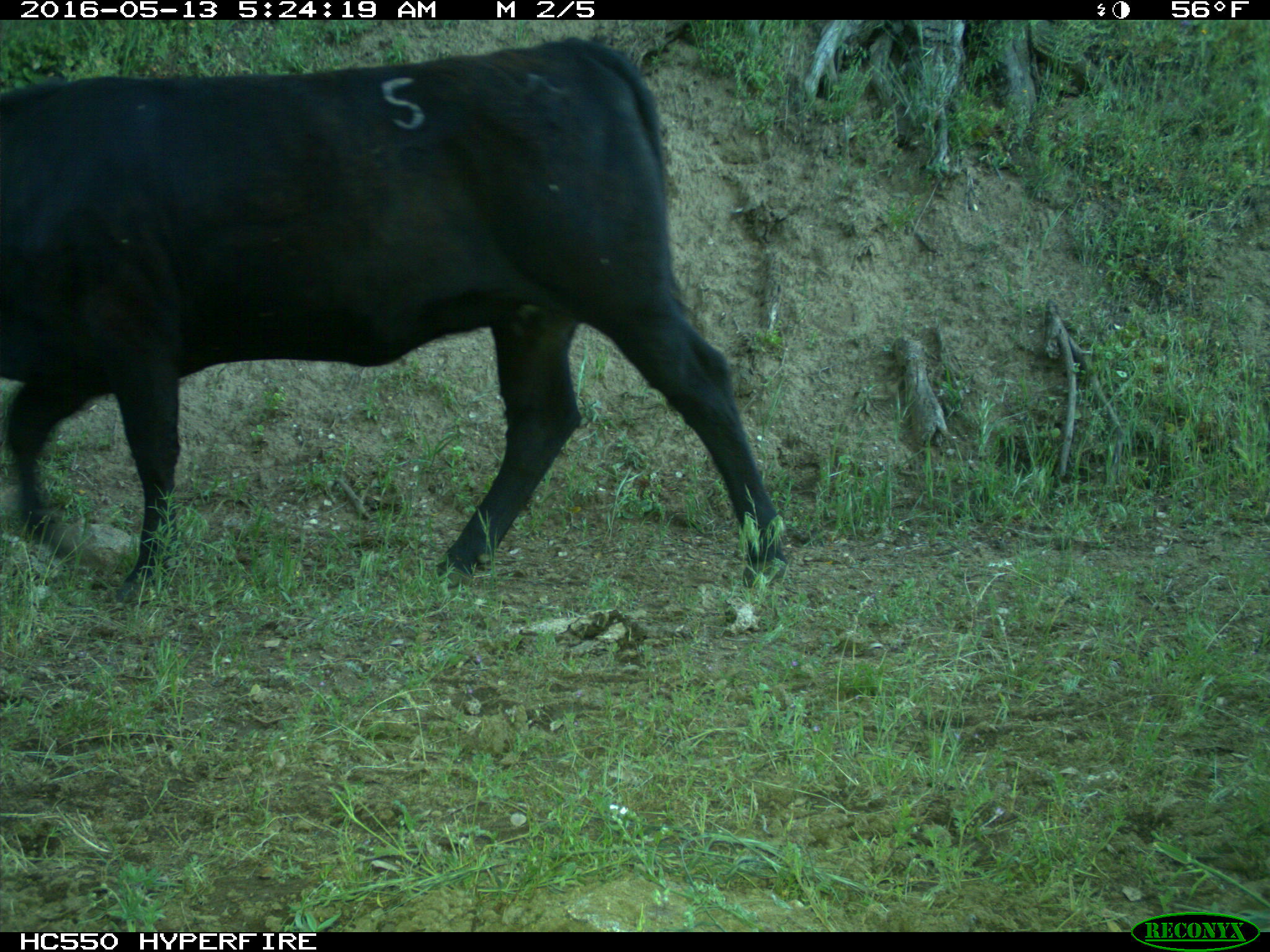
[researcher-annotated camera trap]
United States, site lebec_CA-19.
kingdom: Animalia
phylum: Chordata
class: Mammalia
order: Artiodactyla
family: Bovidae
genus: Bos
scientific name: Bos taurus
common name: domestic cow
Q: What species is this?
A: Bos taurus (domestic cow).